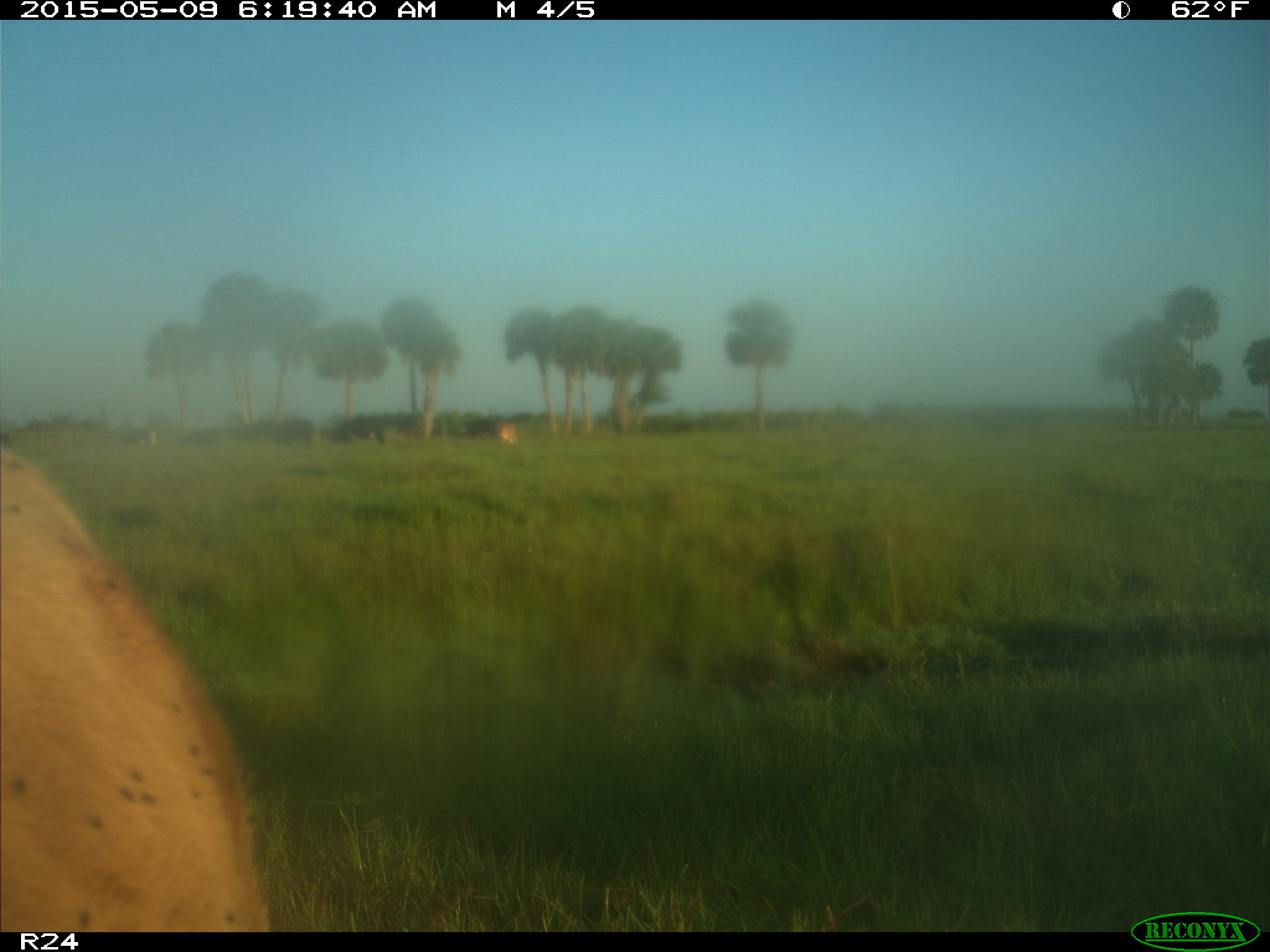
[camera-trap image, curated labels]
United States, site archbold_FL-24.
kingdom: Animalia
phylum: Chordata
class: Mammalia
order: Artiodactyla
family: Bovidae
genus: Bos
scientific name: Bos taurus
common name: domestic cow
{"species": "Bos taurus (domestic cow)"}